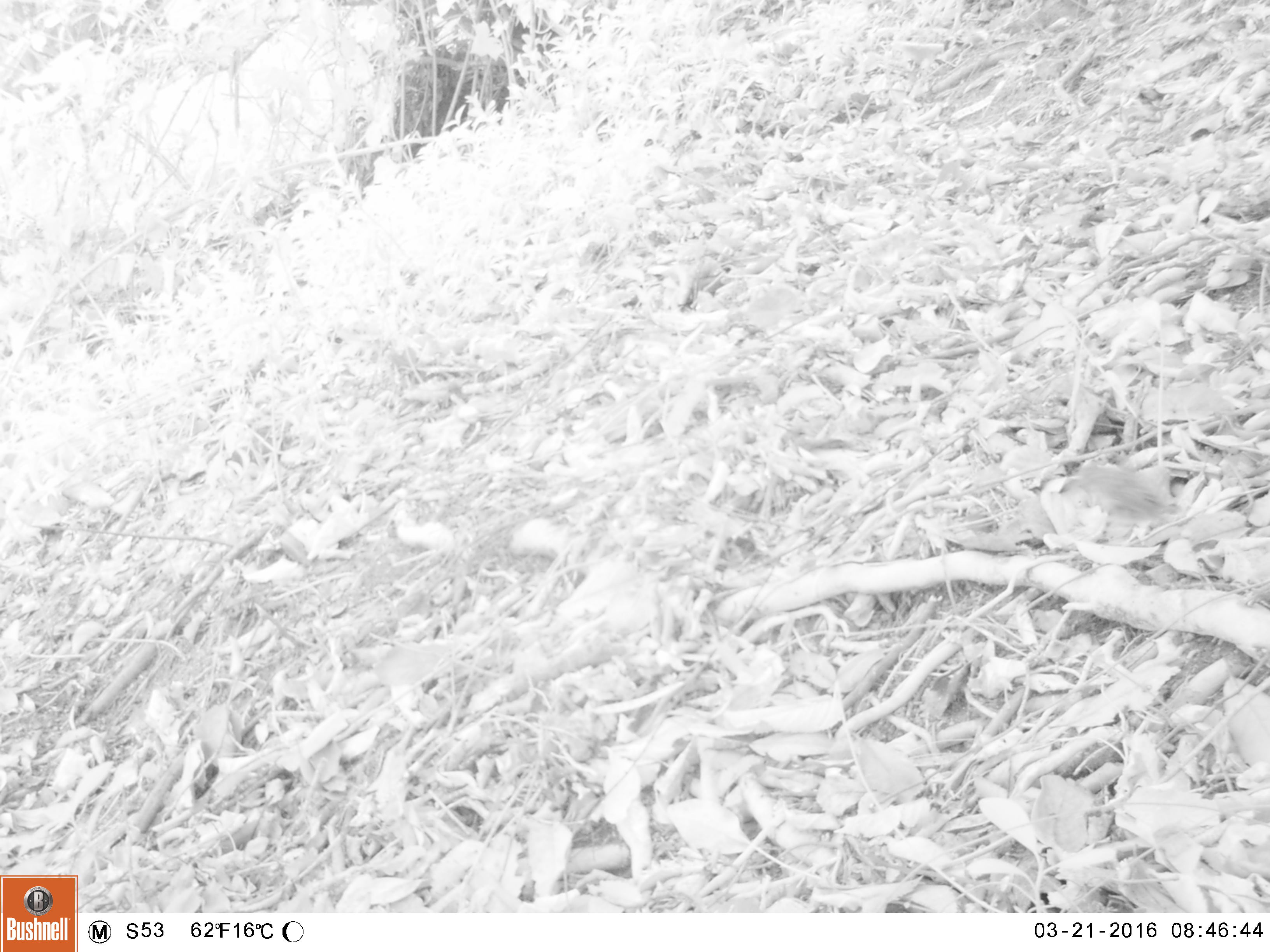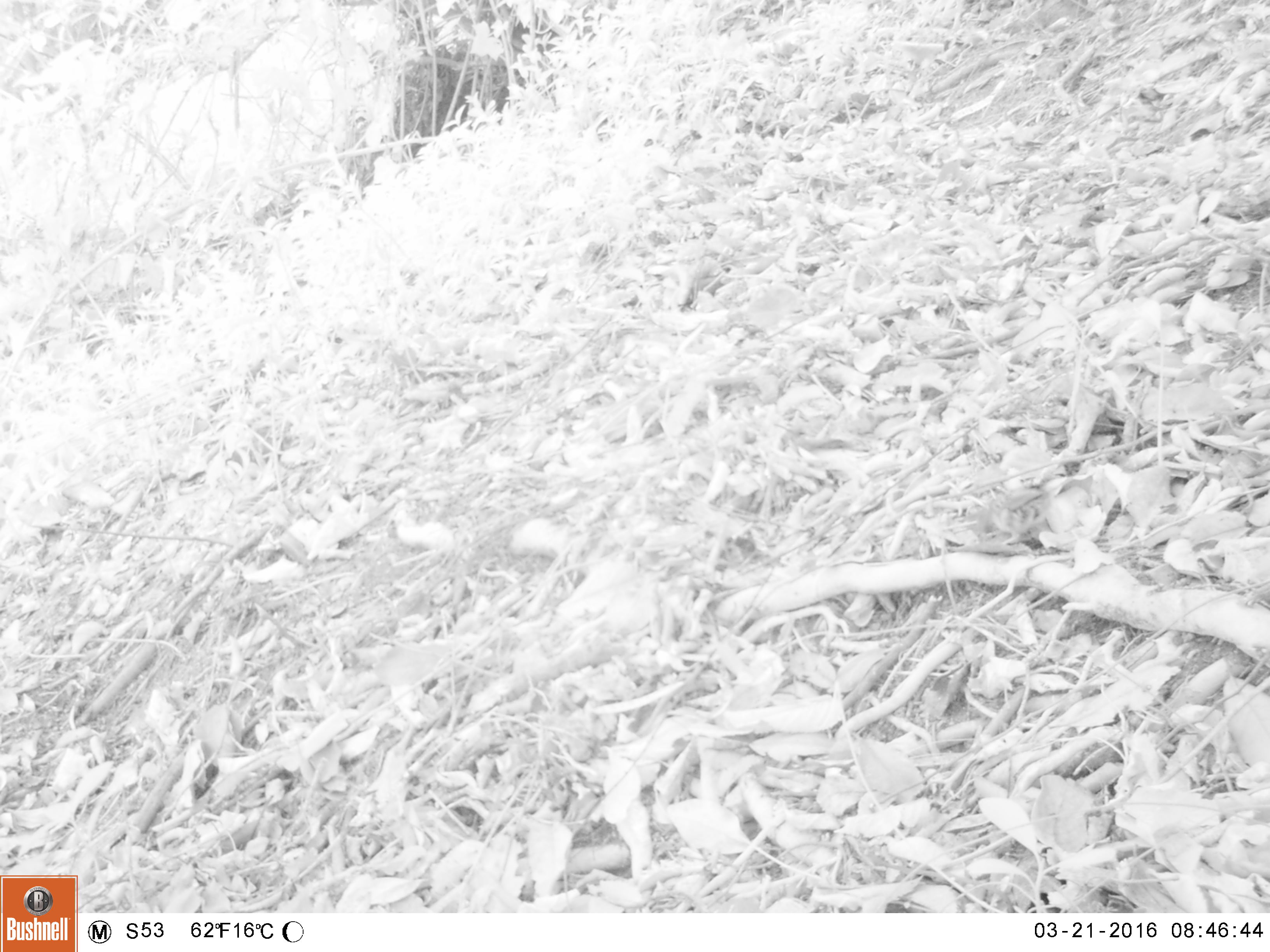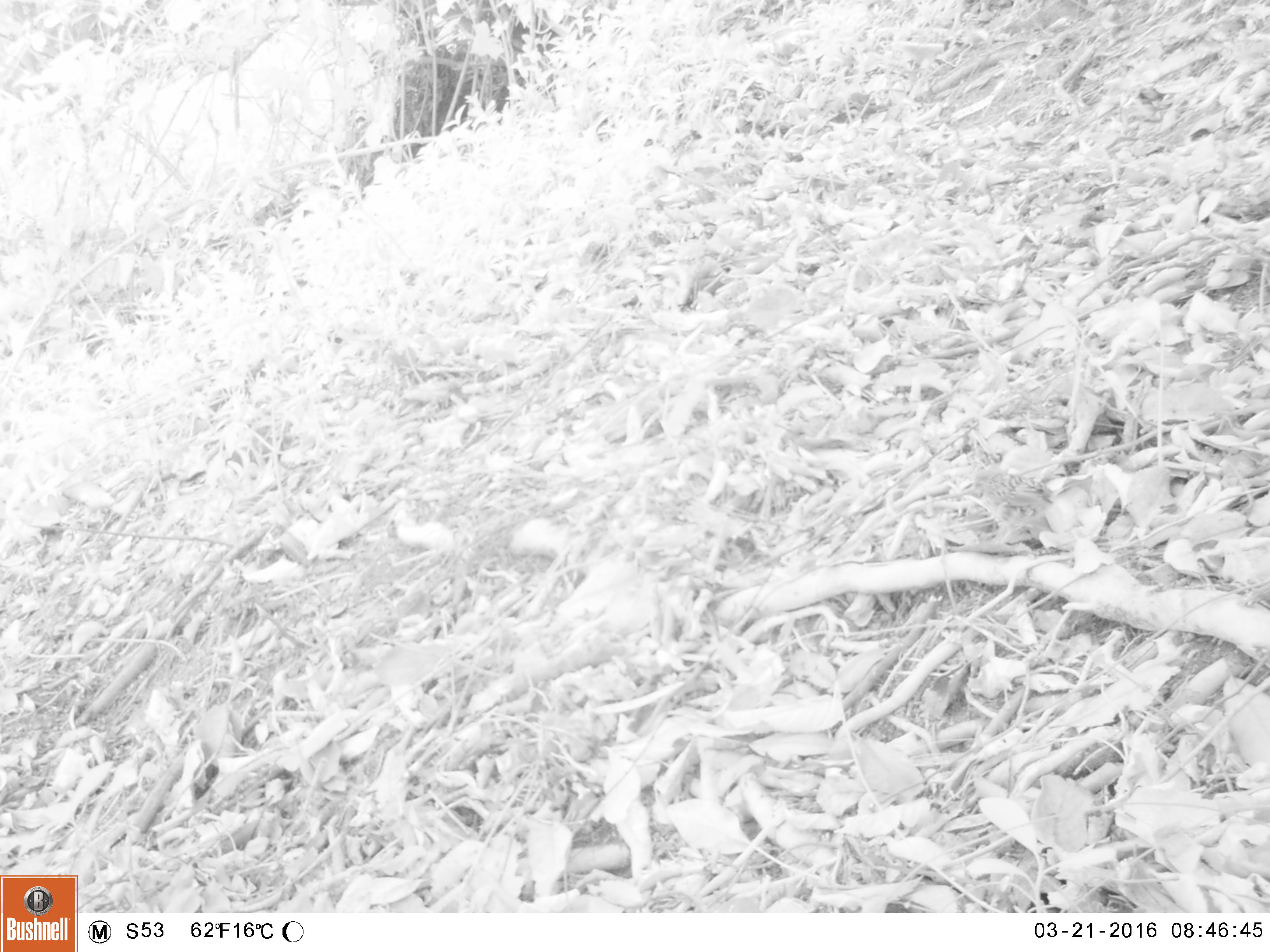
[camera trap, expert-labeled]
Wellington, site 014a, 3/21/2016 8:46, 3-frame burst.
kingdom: Animalia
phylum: Chordata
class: Aves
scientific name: Aves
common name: bird